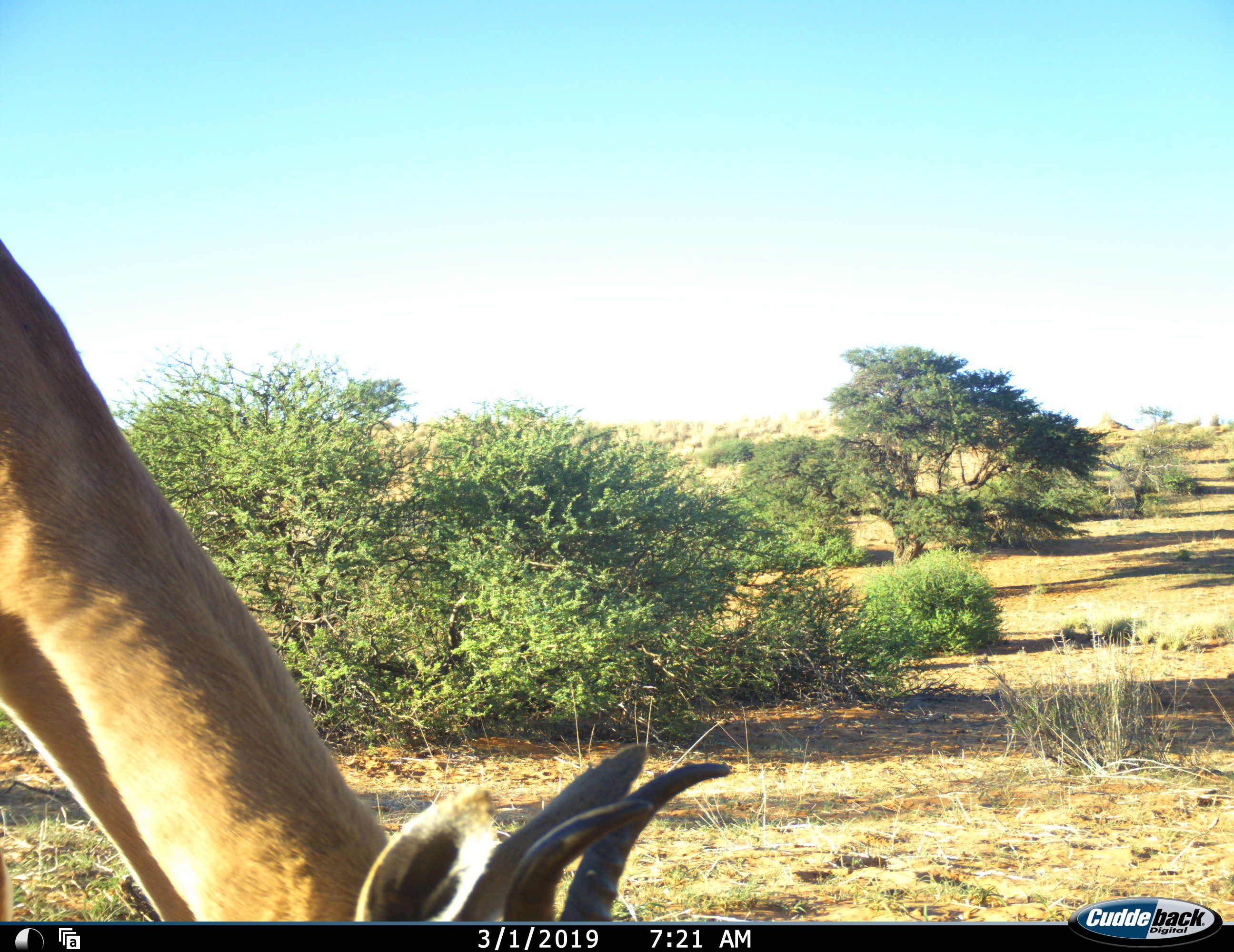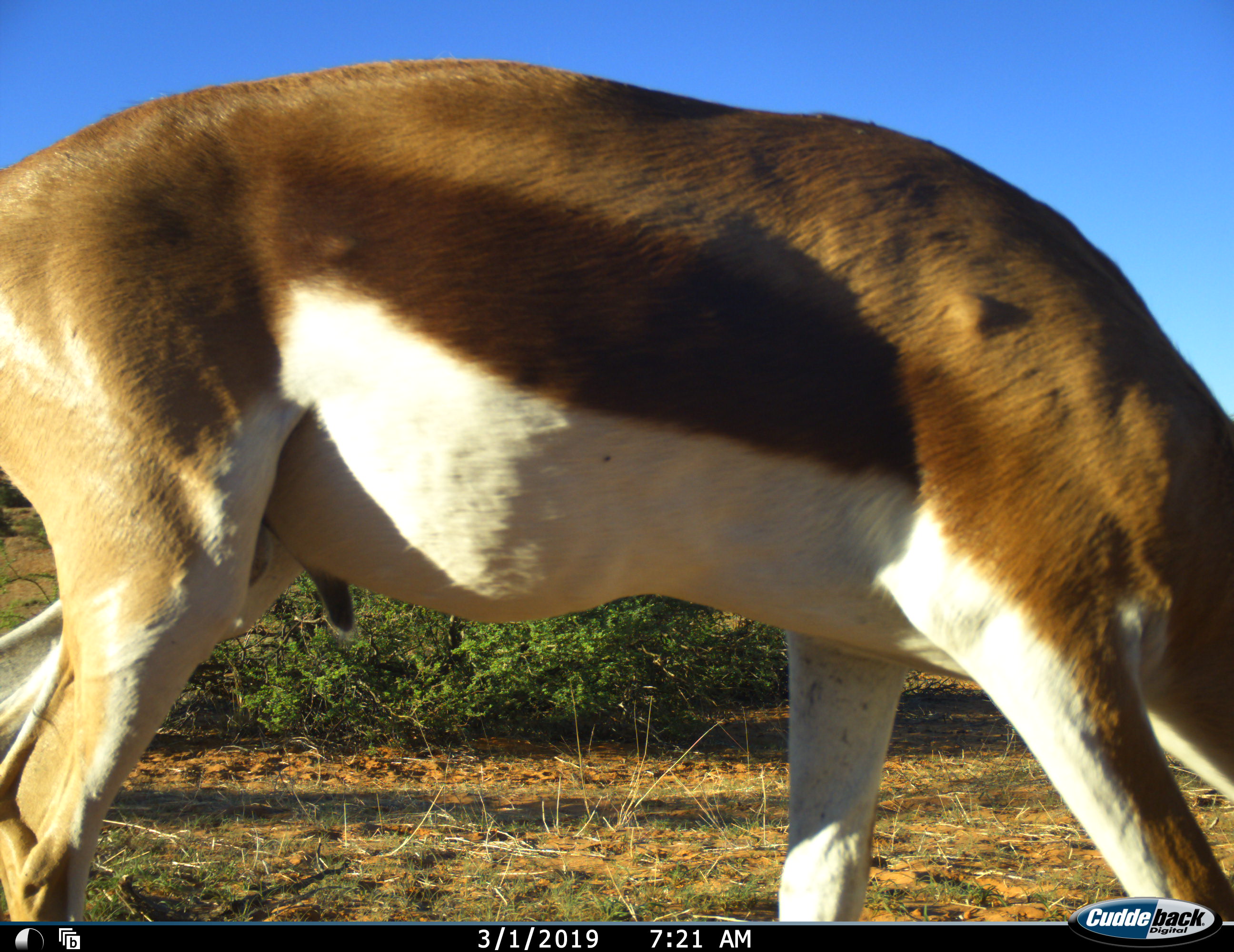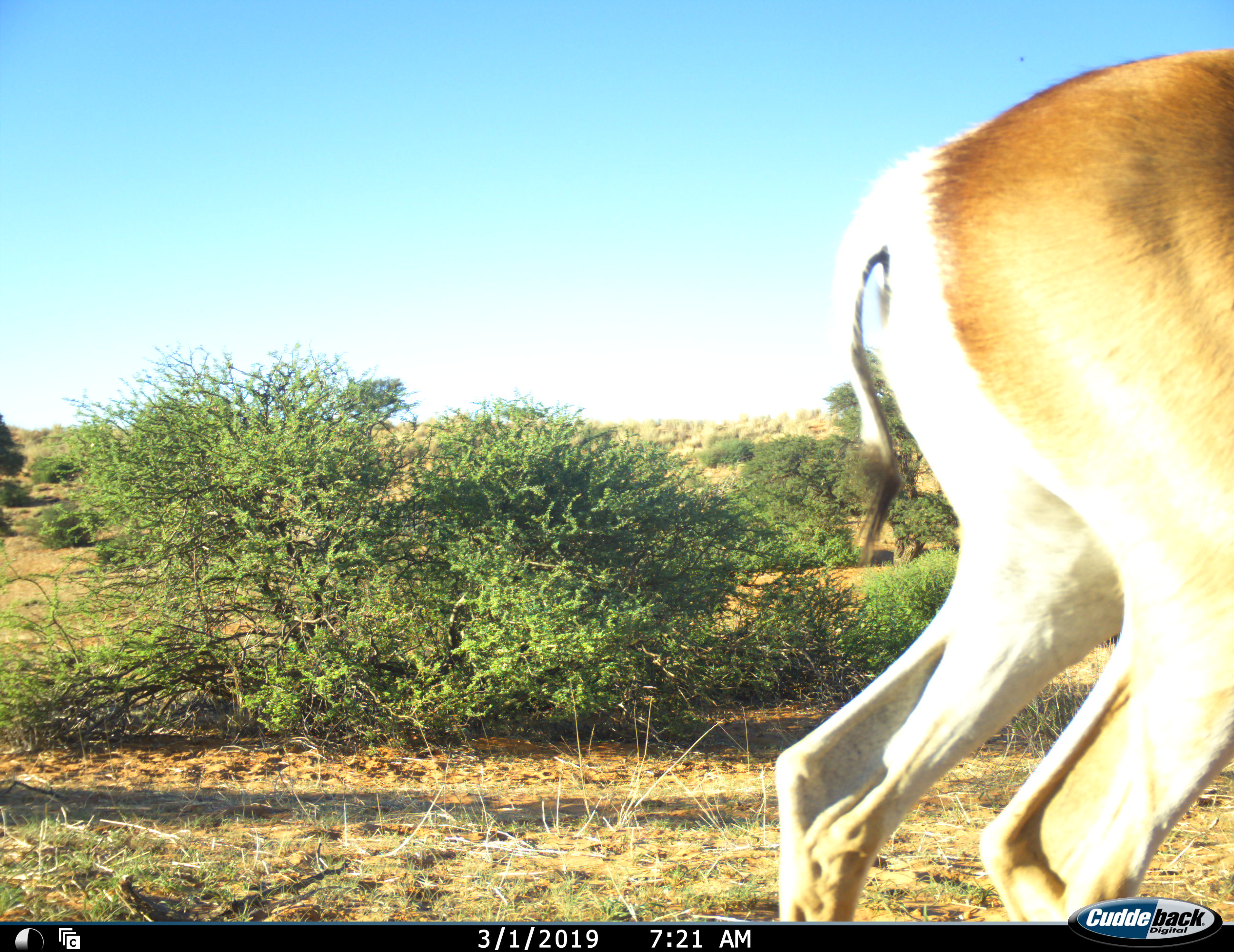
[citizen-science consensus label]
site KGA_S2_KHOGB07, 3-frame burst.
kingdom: Animalia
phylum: Chordata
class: Mammalia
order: Artiodactyla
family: Bovidae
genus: Antidorcas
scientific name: Antidorcas marsupialis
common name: springbok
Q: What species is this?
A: Springbok (Antidorcas marsupialis).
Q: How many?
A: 1.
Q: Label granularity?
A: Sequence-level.